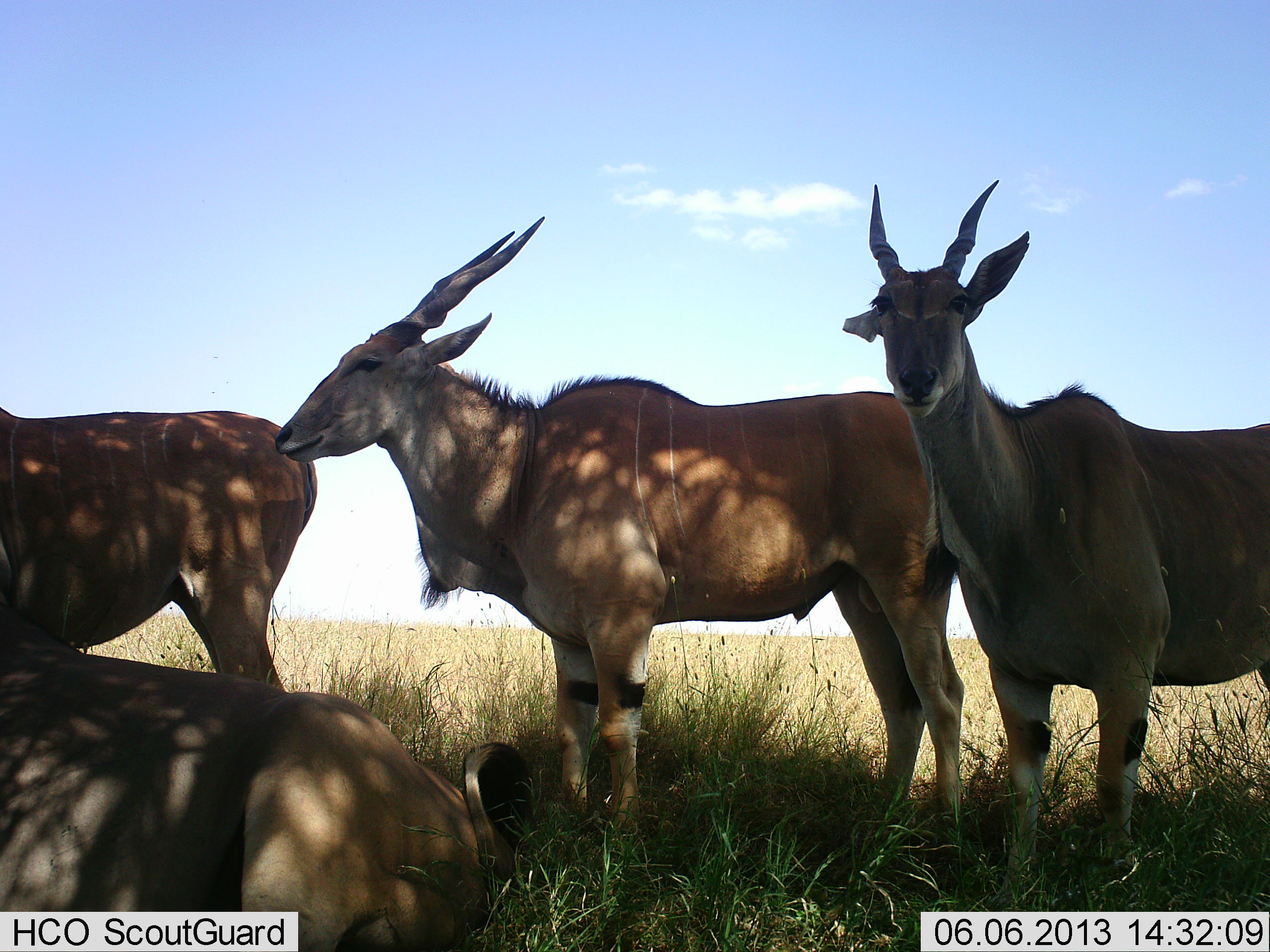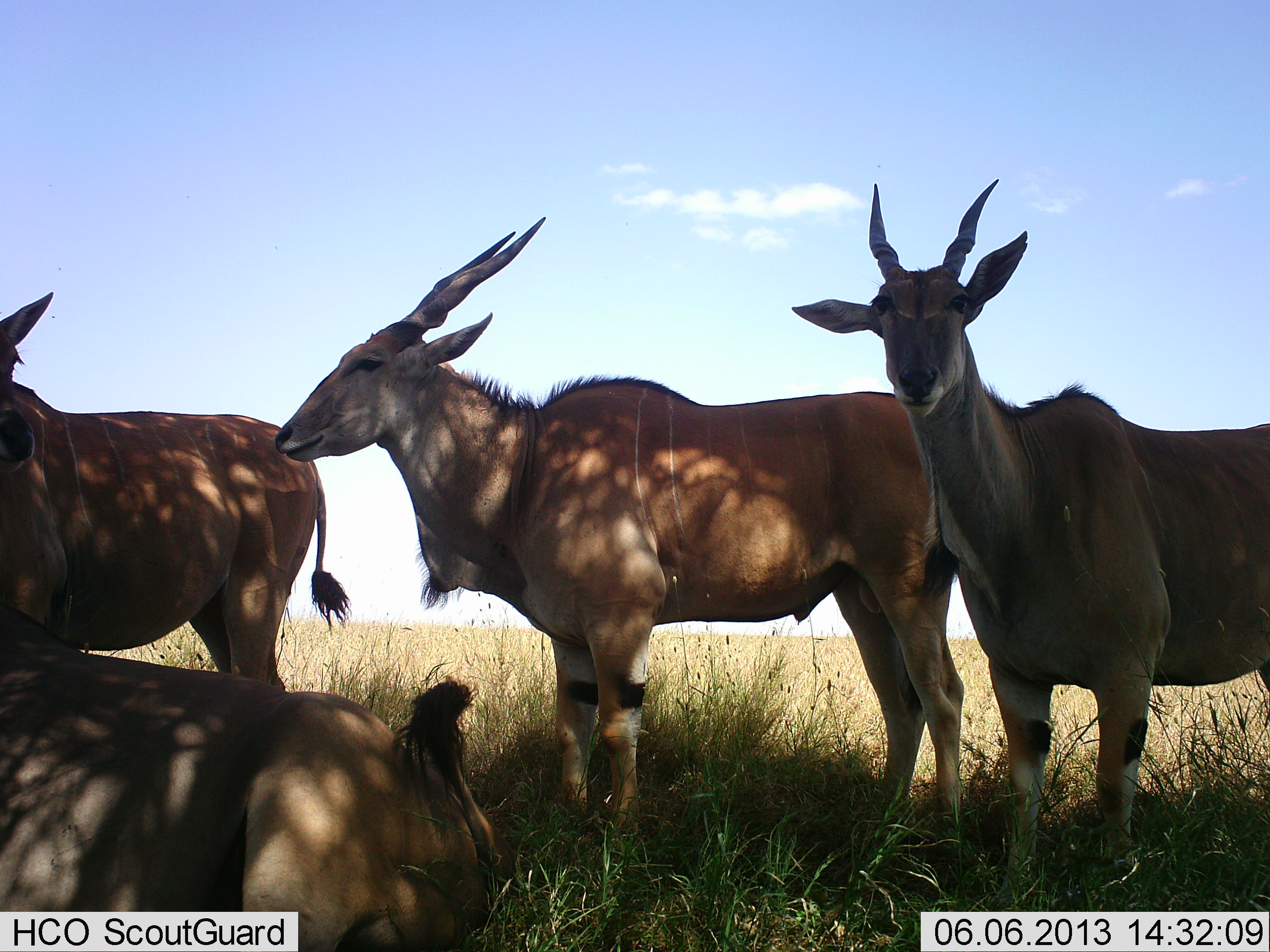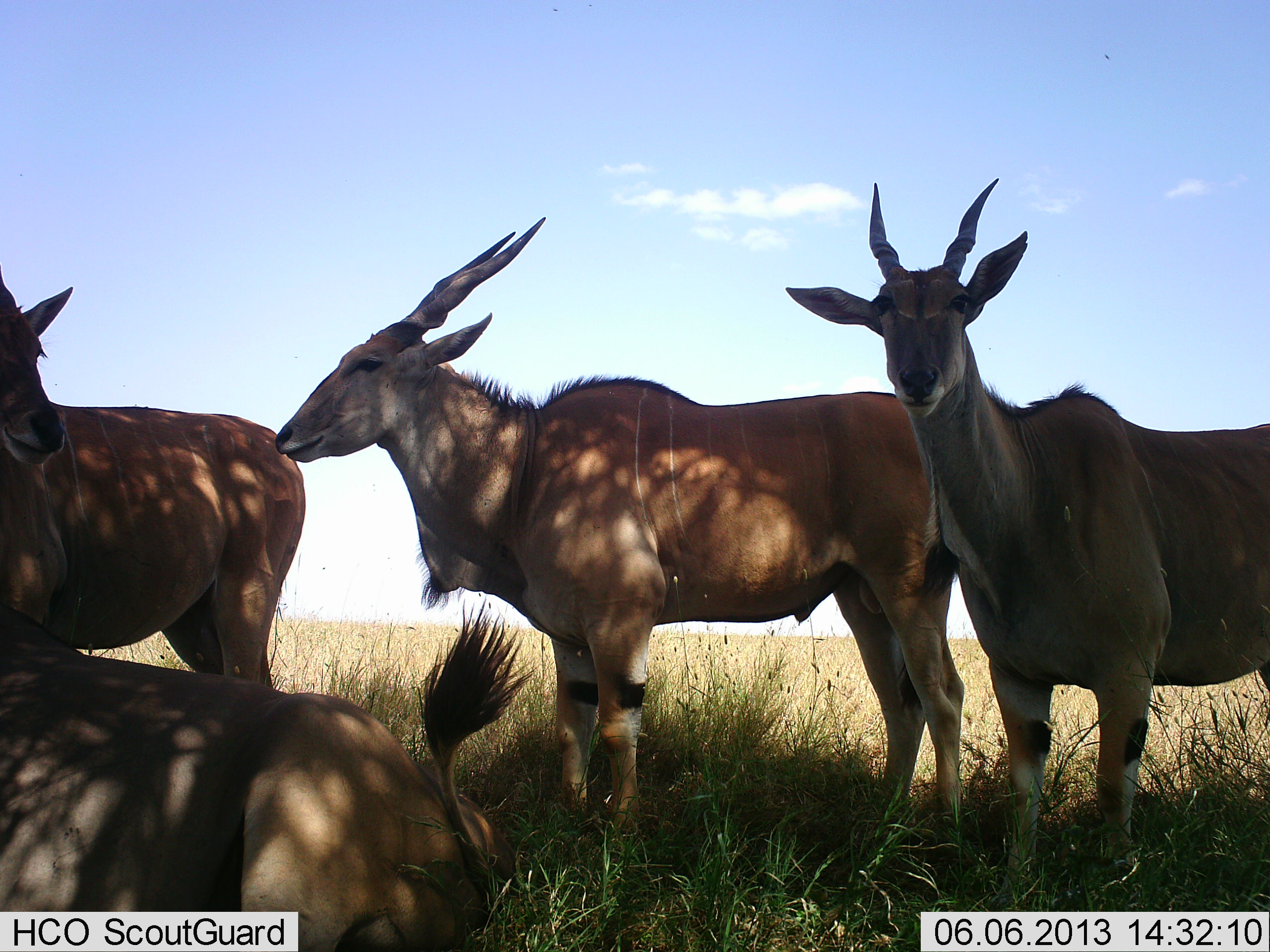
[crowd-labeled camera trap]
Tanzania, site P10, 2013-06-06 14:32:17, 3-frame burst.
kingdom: Animalia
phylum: Chordata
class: Mammalia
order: Artiodactyla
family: Bovidae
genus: Tragelaphus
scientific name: Tragelaphus oryx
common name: eland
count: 4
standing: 90%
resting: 80%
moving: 10%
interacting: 0%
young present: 0%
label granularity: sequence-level